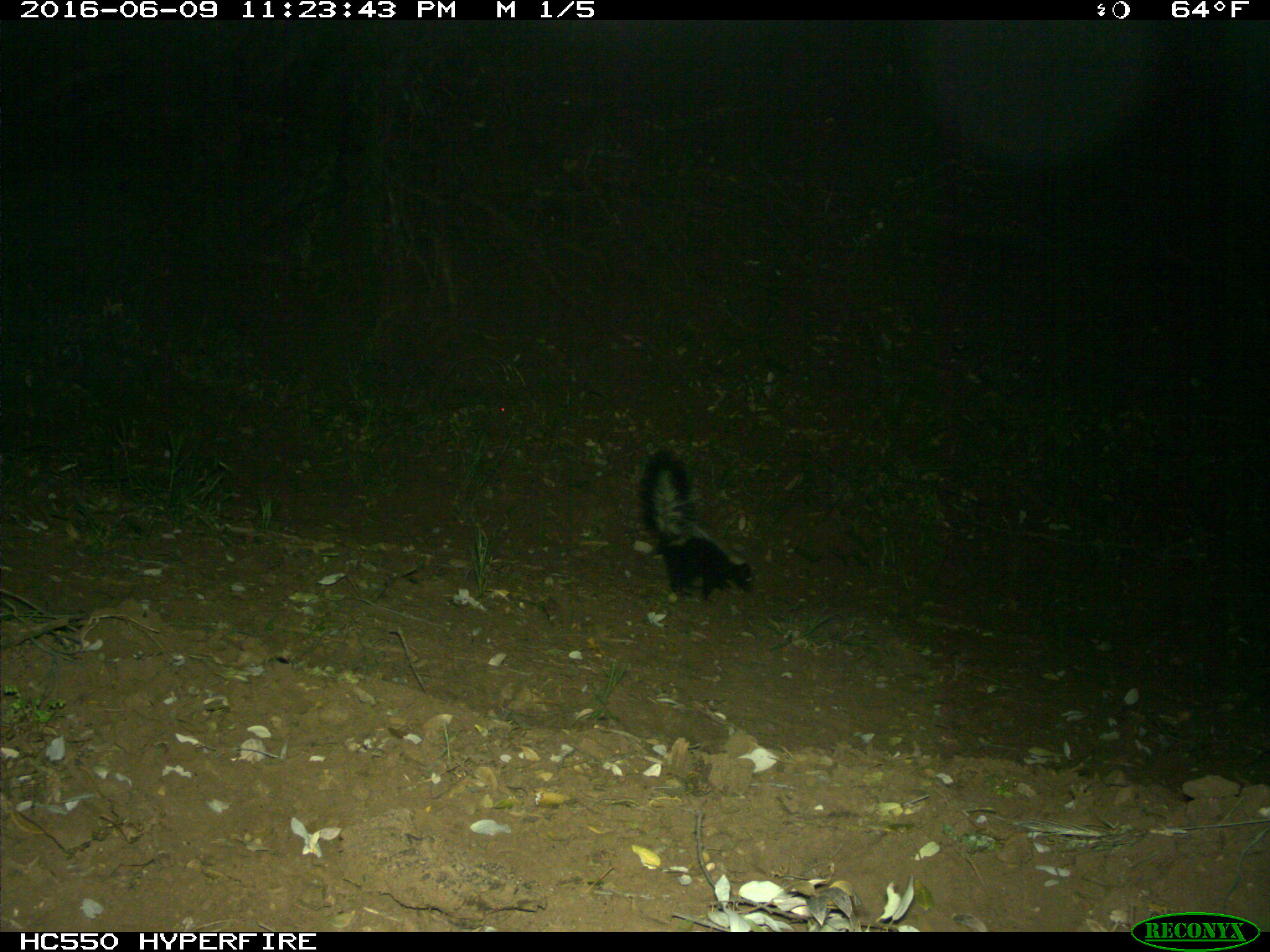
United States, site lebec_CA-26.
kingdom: Animalia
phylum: Chordata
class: Mammalia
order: Carnivora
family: Mephitidae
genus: Mephitis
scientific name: Mephitis mephitis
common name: striped skunk